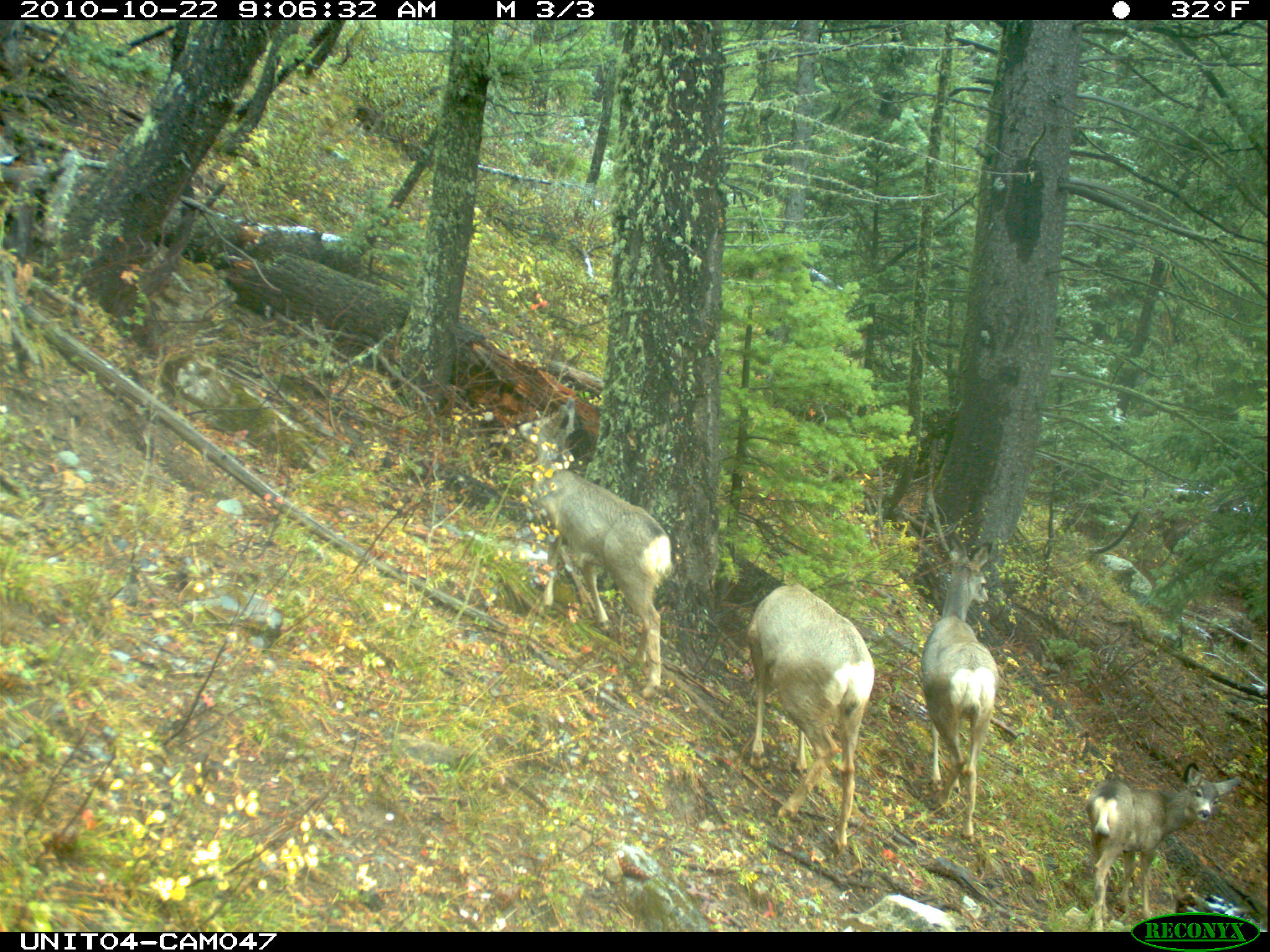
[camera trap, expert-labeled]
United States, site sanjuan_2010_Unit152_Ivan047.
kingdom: Animalia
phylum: Chordata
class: Mammalia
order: Artiodactyla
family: Cervidae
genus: Odocoileus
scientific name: Odocoileus hemionus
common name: mule deer